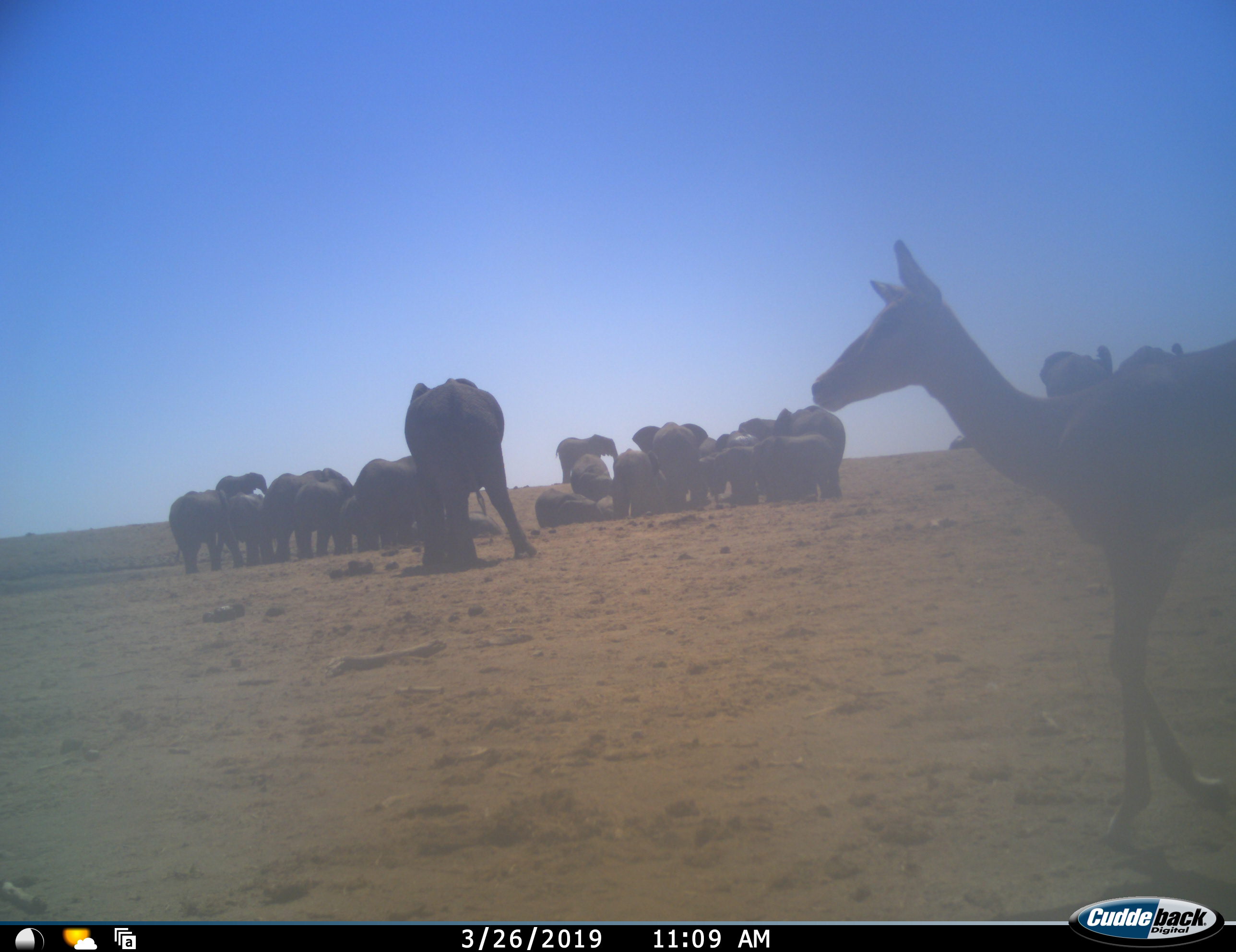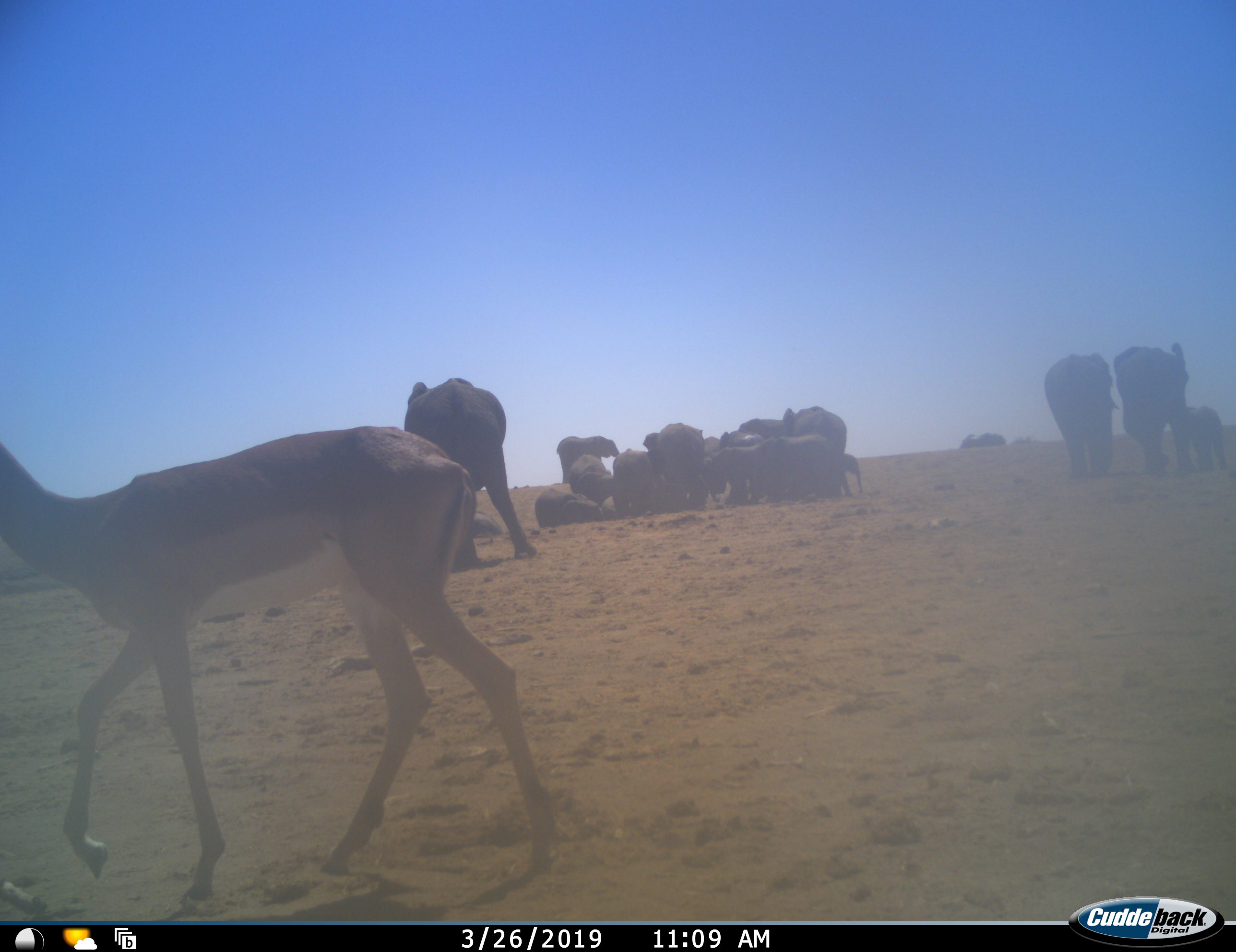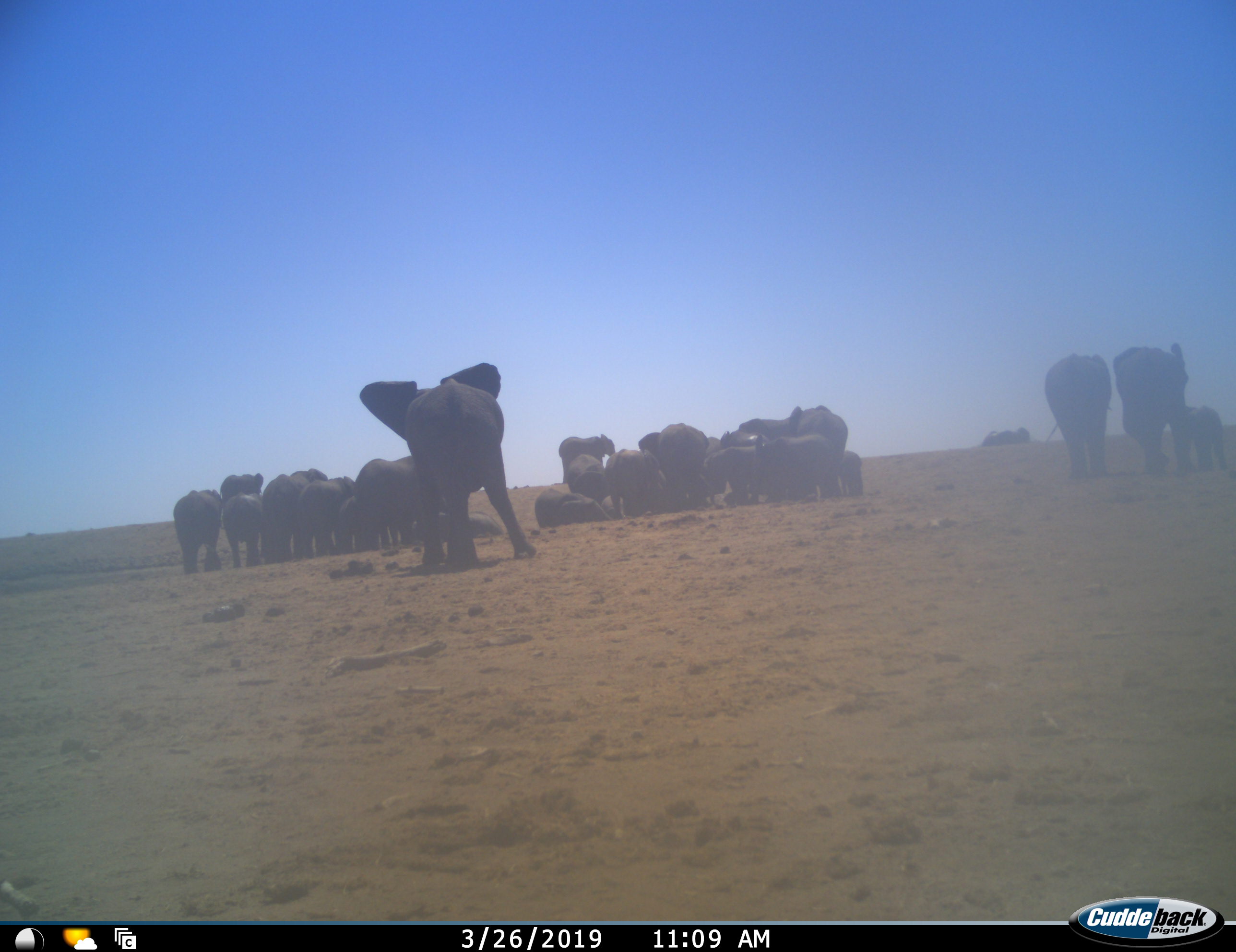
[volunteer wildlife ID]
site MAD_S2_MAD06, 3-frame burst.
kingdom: Animalia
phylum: Chordata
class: Mammalia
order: Proboscidea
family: Elephantidae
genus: Loxodonta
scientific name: Loxodonta africana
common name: african bush elephant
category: elephant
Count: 11-50.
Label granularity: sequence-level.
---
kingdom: Animalia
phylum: Chordata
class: Mammalia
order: Artiodactyla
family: Bovidae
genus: Aepyceros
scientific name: Aepyceros melampus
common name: impala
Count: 1.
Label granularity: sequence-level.